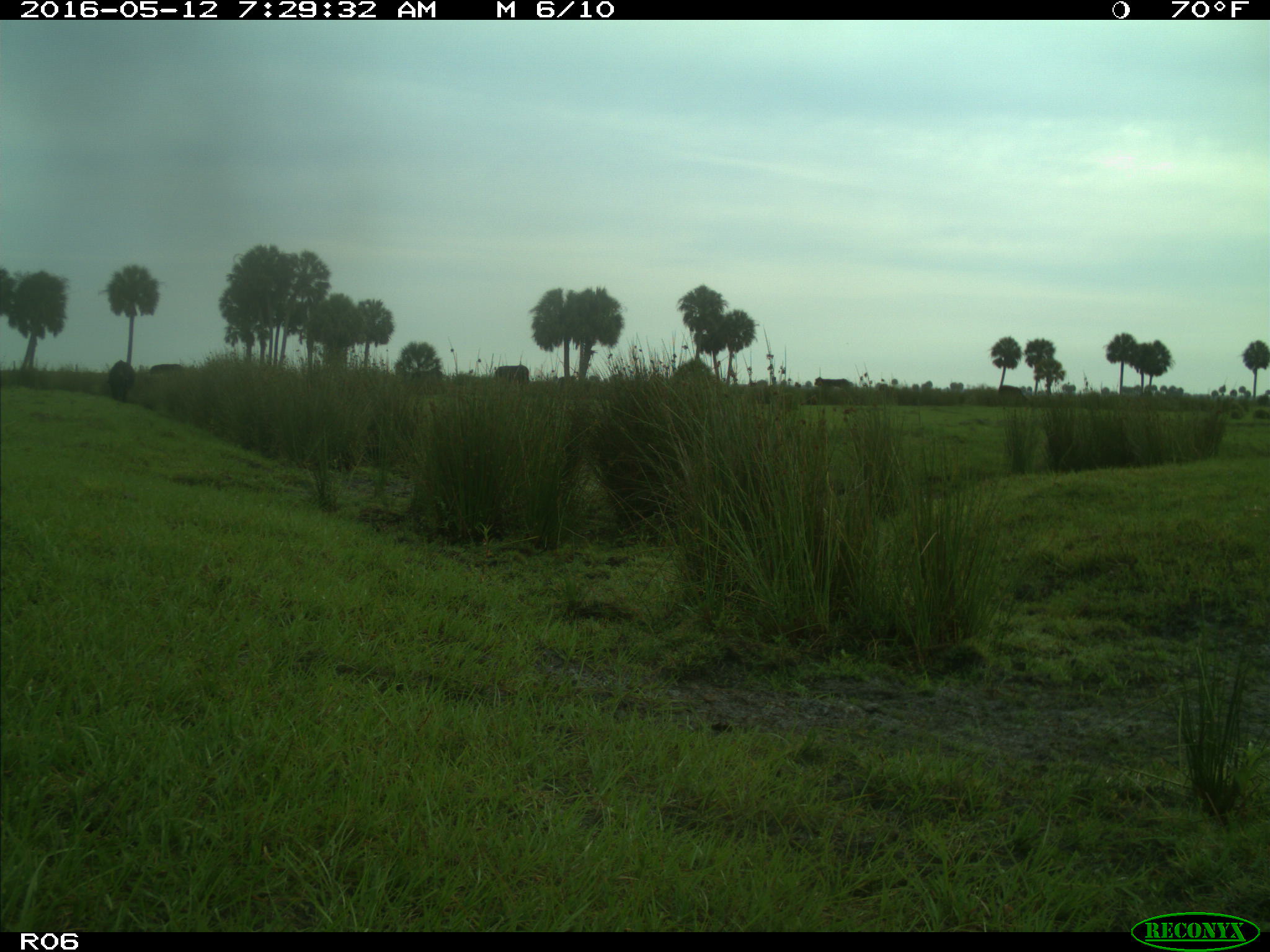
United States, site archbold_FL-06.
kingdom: Animalia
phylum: Chordata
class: Mammalia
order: Artiodactyla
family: Bovidae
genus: Bos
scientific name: Bos taurus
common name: domestic cow